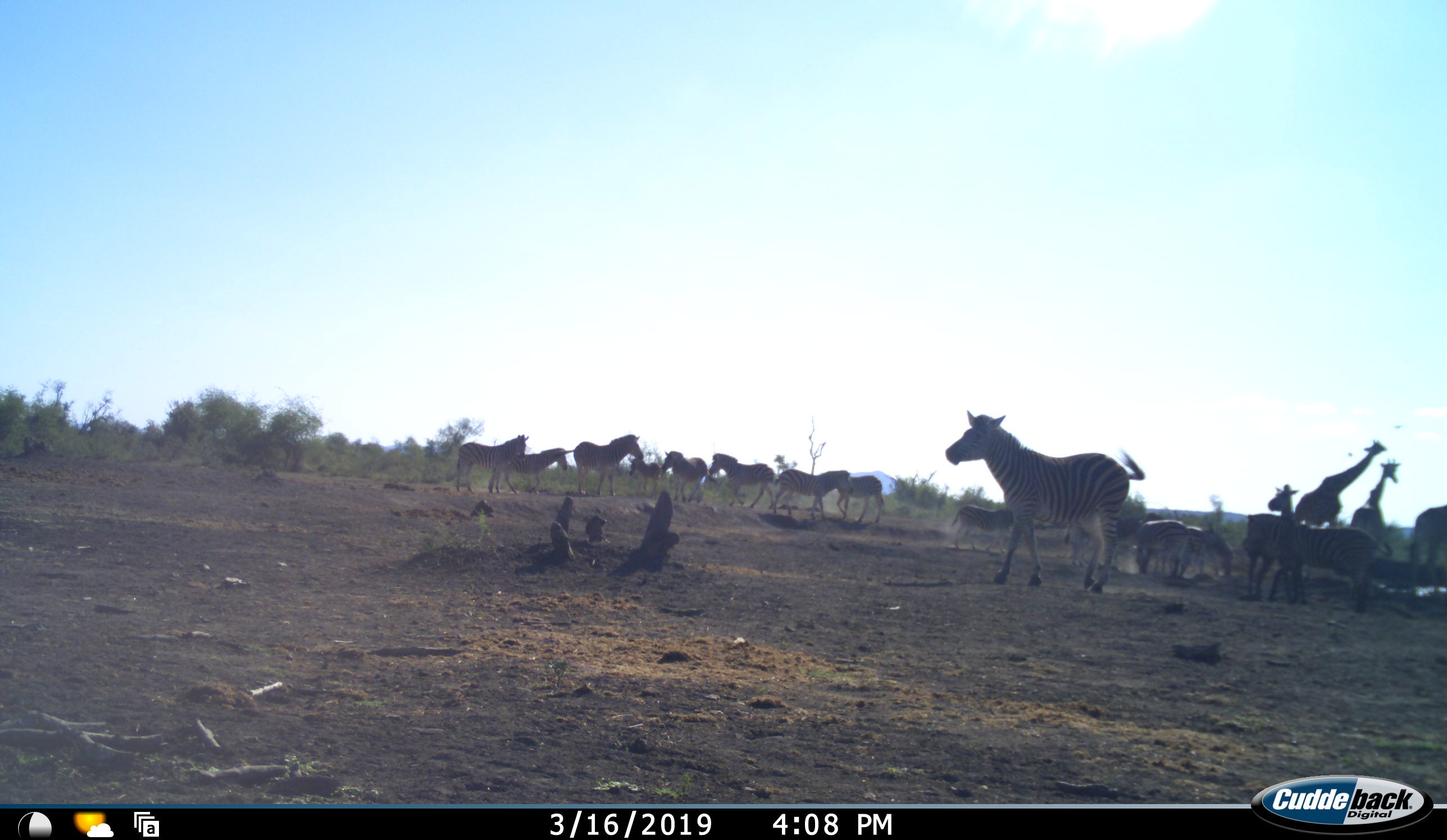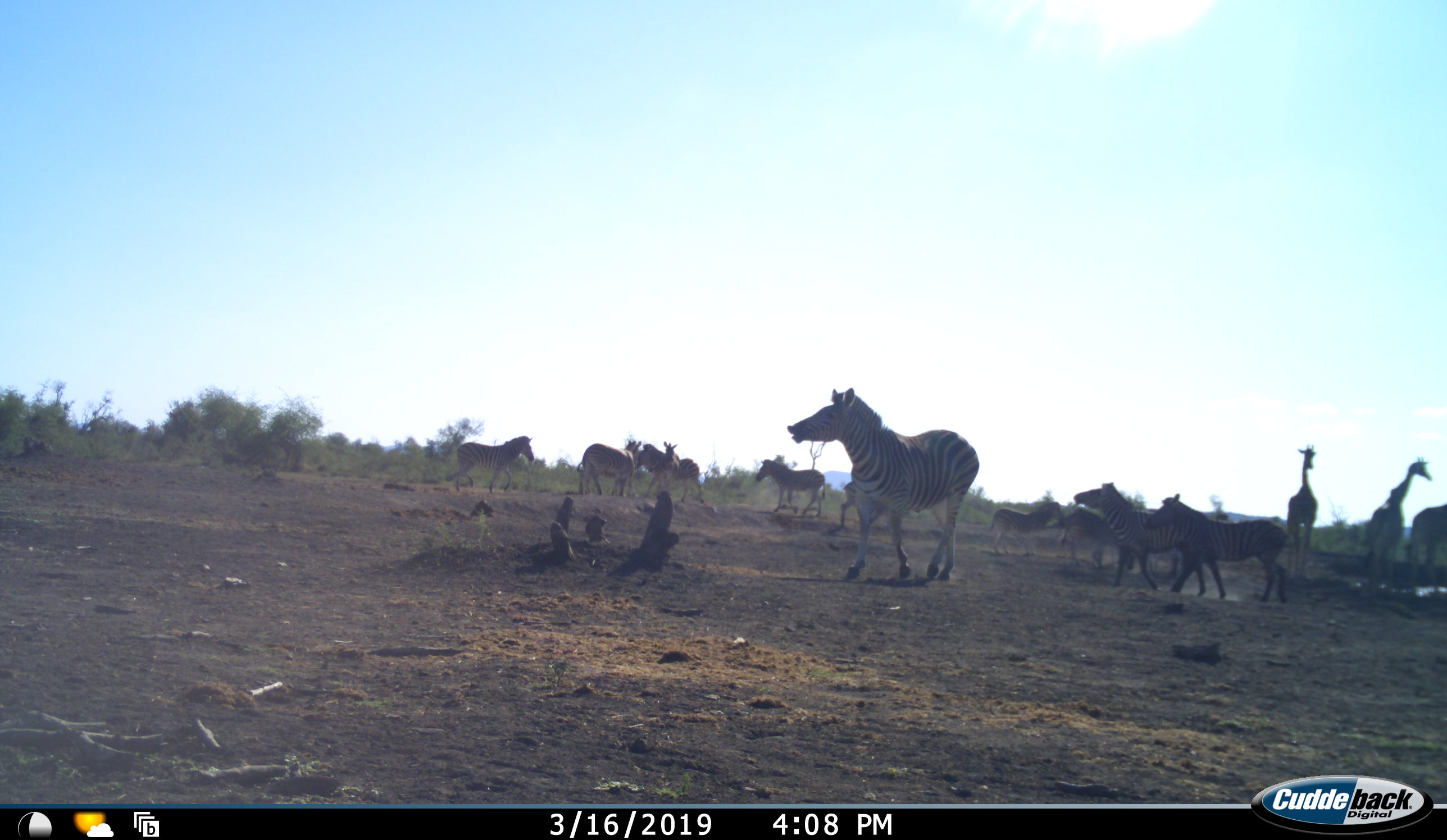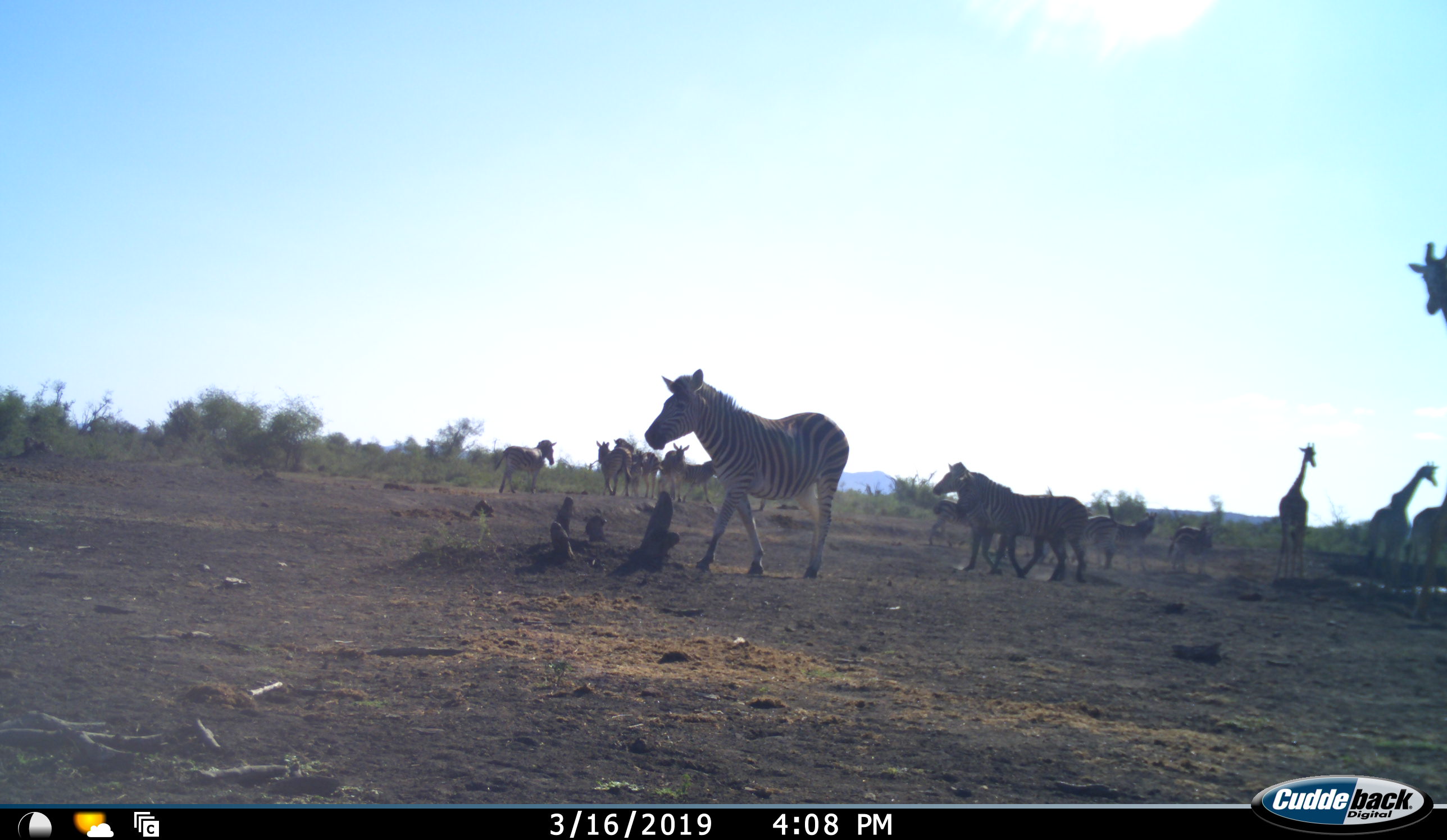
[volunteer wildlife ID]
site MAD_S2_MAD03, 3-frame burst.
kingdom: Animalia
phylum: Chordata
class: Mammalia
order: Artiodactyla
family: Giraffidae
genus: Giraffa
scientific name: Giraffa camelopardalis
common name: giraffe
Giraffe (Giraffa camelopardalis), count 3. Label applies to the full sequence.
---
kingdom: Animalia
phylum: Chordata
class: Mammalia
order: Perissodactyla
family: Equidae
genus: Equus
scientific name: Equus quagga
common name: plains zebra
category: zebraplains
Zebraplains (plains zebra) (Equus quagga), count 11-50. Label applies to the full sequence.